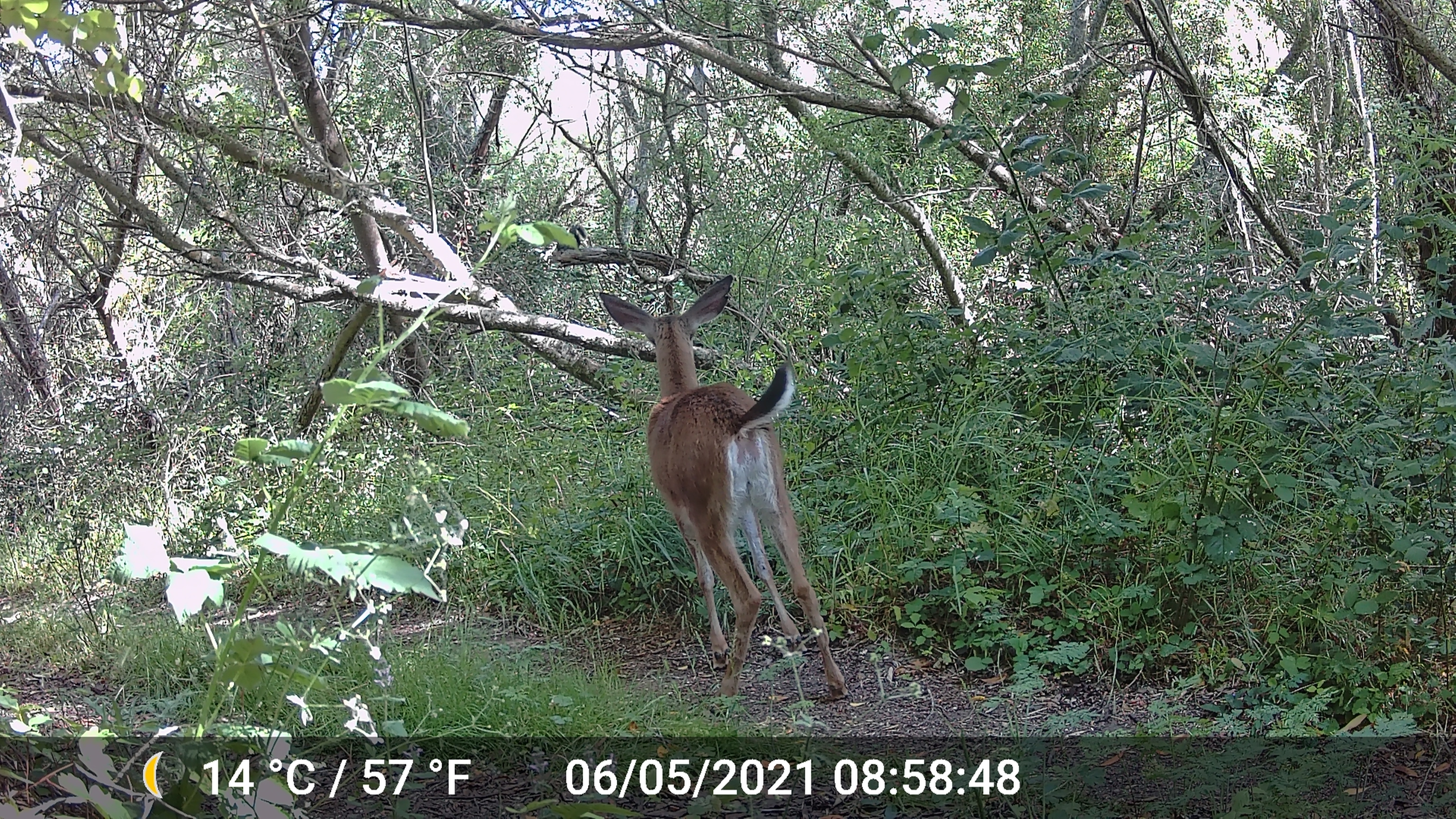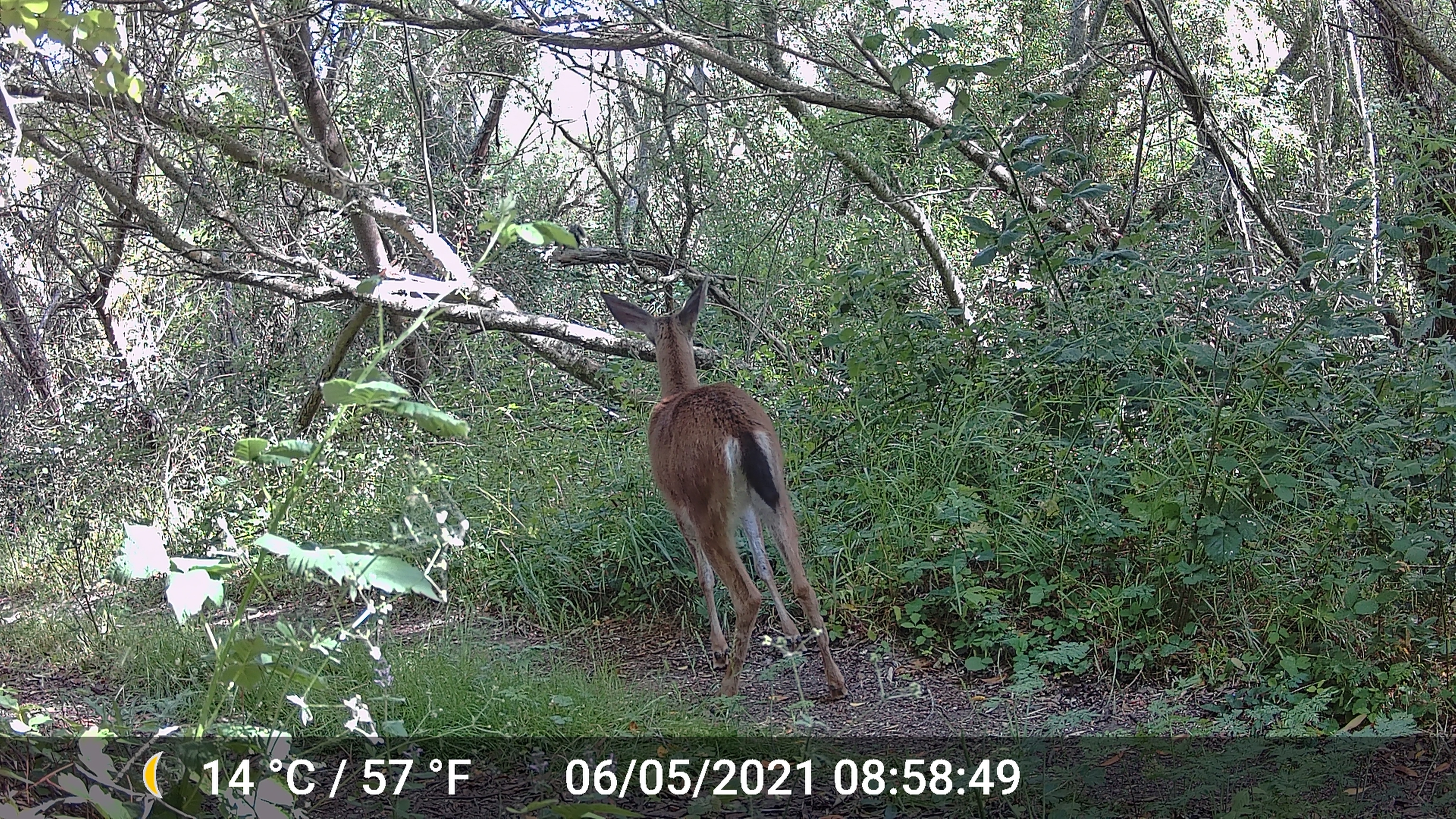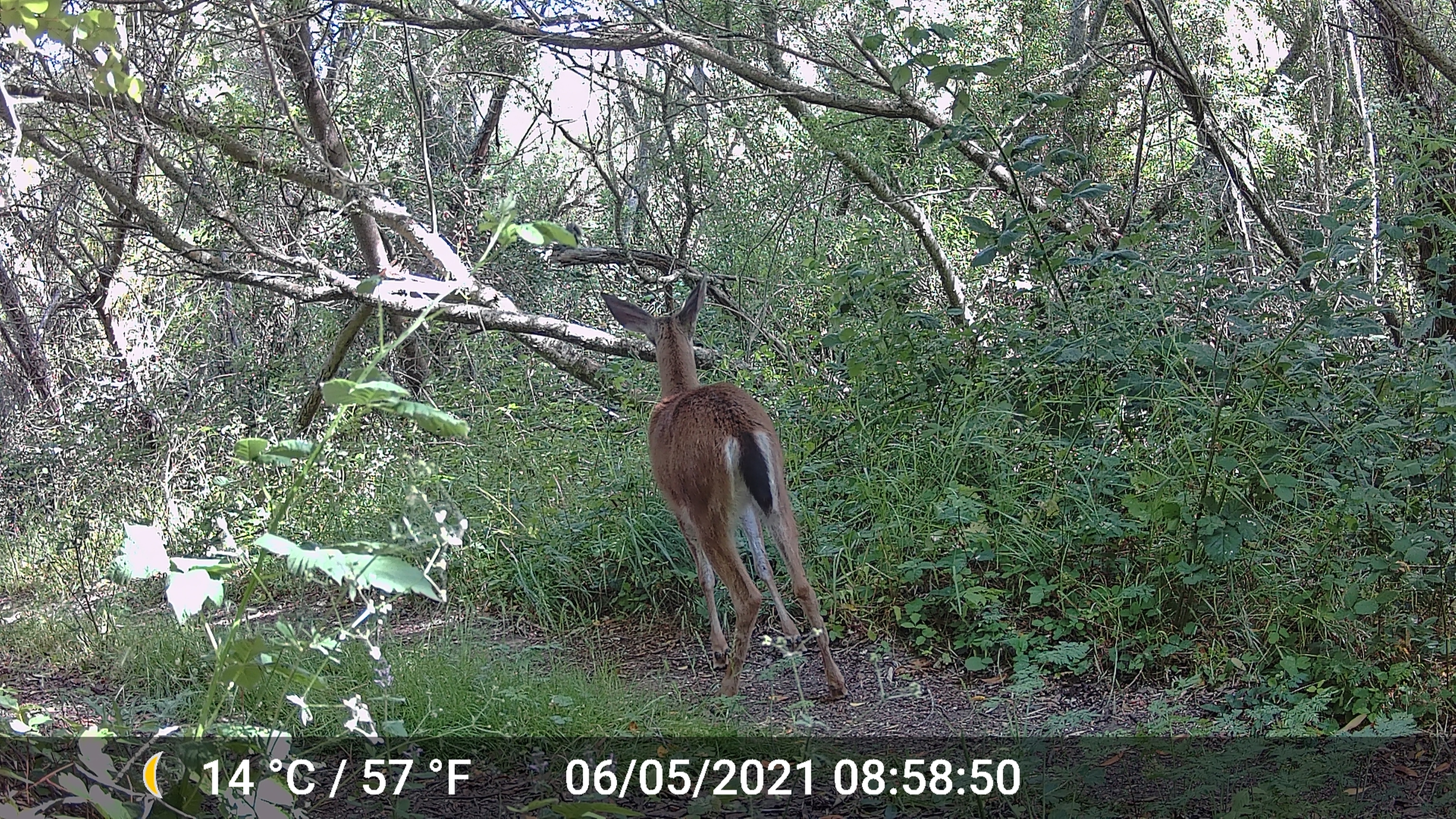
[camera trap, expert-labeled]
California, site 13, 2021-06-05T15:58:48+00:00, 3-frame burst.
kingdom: Animalia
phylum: Chordata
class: Mammalia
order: Artiodactyla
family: Cervidae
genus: Odocoileus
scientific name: Odocoileus hemionus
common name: mule deer